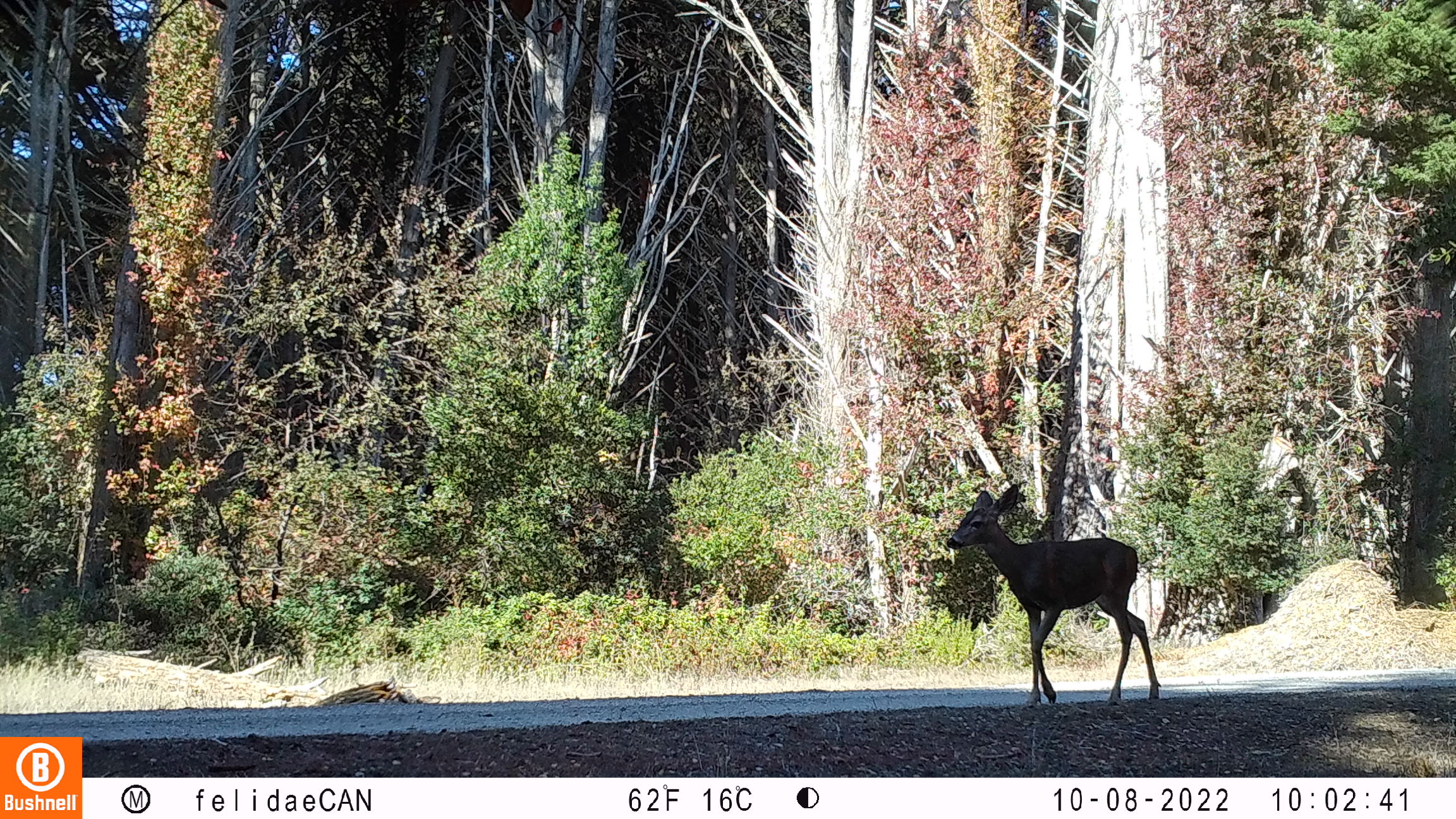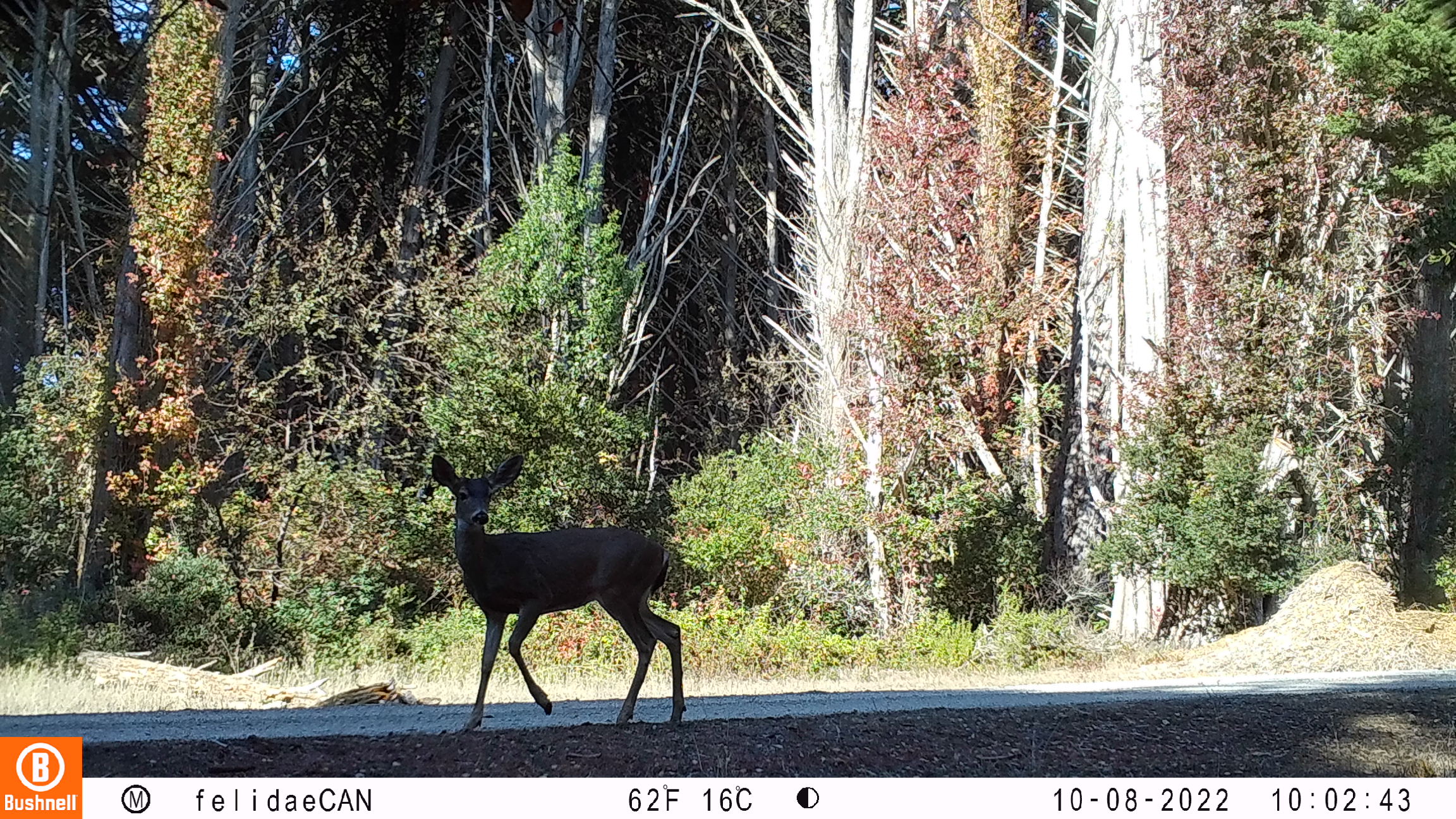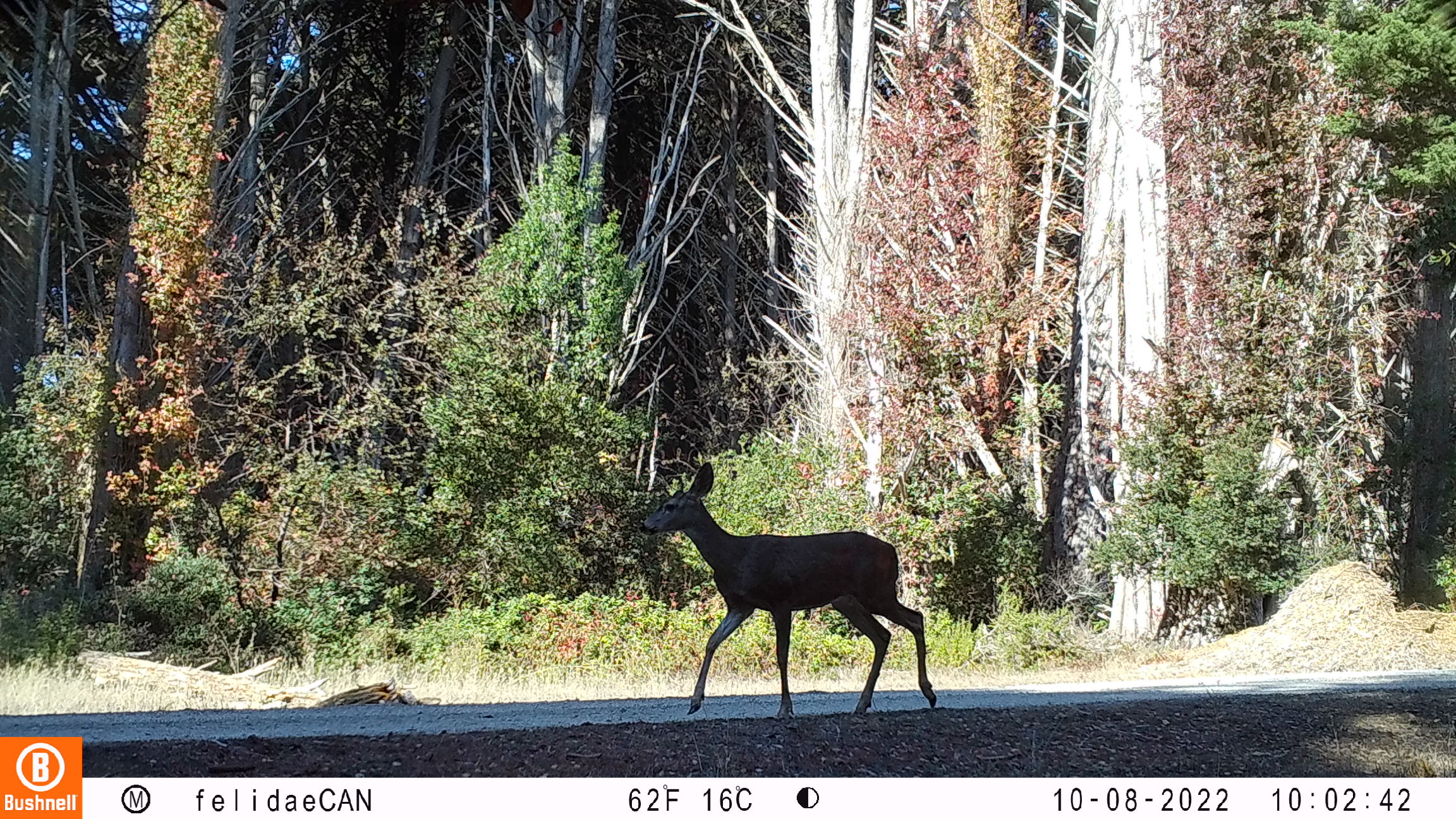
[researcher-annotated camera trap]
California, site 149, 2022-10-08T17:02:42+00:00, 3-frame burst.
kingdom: Animalia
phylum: Chordata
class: Mammalia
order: Artiodactyla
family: Cervidae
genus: Odocoileus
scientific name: Odocoileus hemionus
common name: mule deer